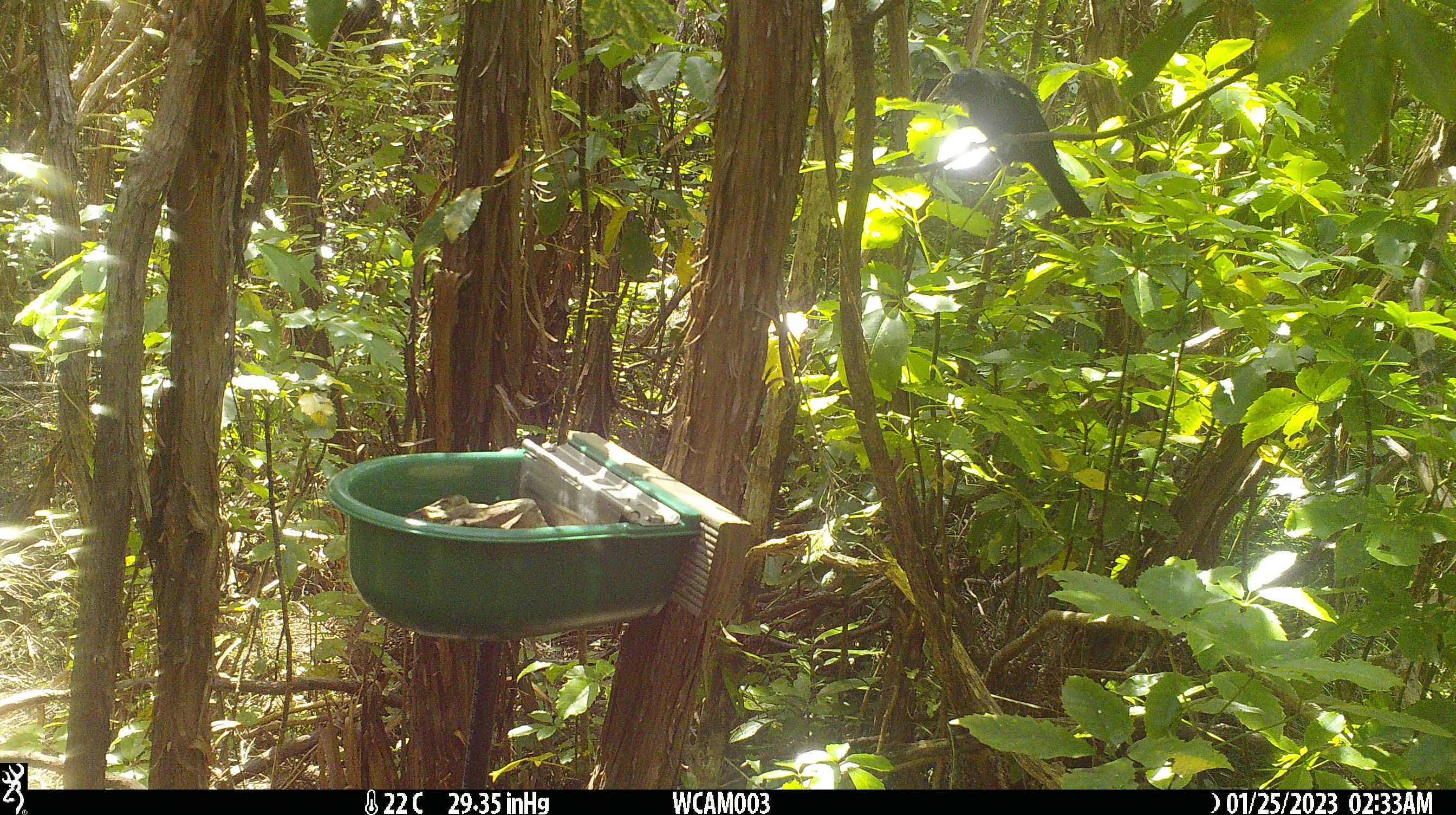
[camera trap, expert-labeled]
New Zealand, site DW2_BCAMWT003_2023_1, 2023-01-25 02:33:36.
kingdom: Animalia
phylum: Chordata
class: Aves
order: Passeriformes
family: Meliphagidae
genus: Prosthemadera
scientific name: Prosthemadera novaeseelandiae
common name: tui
Tui (Prosthemadera novaeseelandiae).